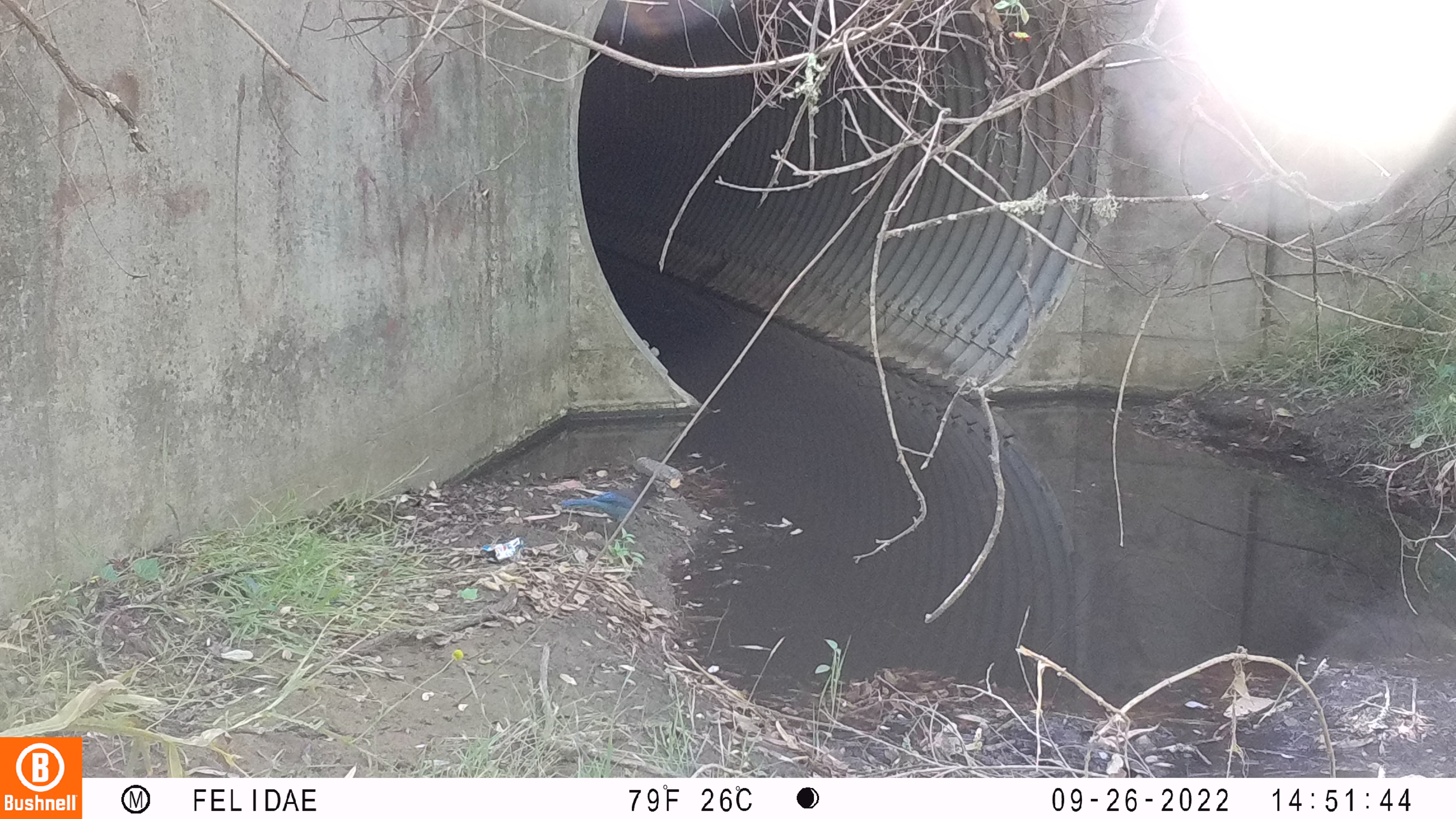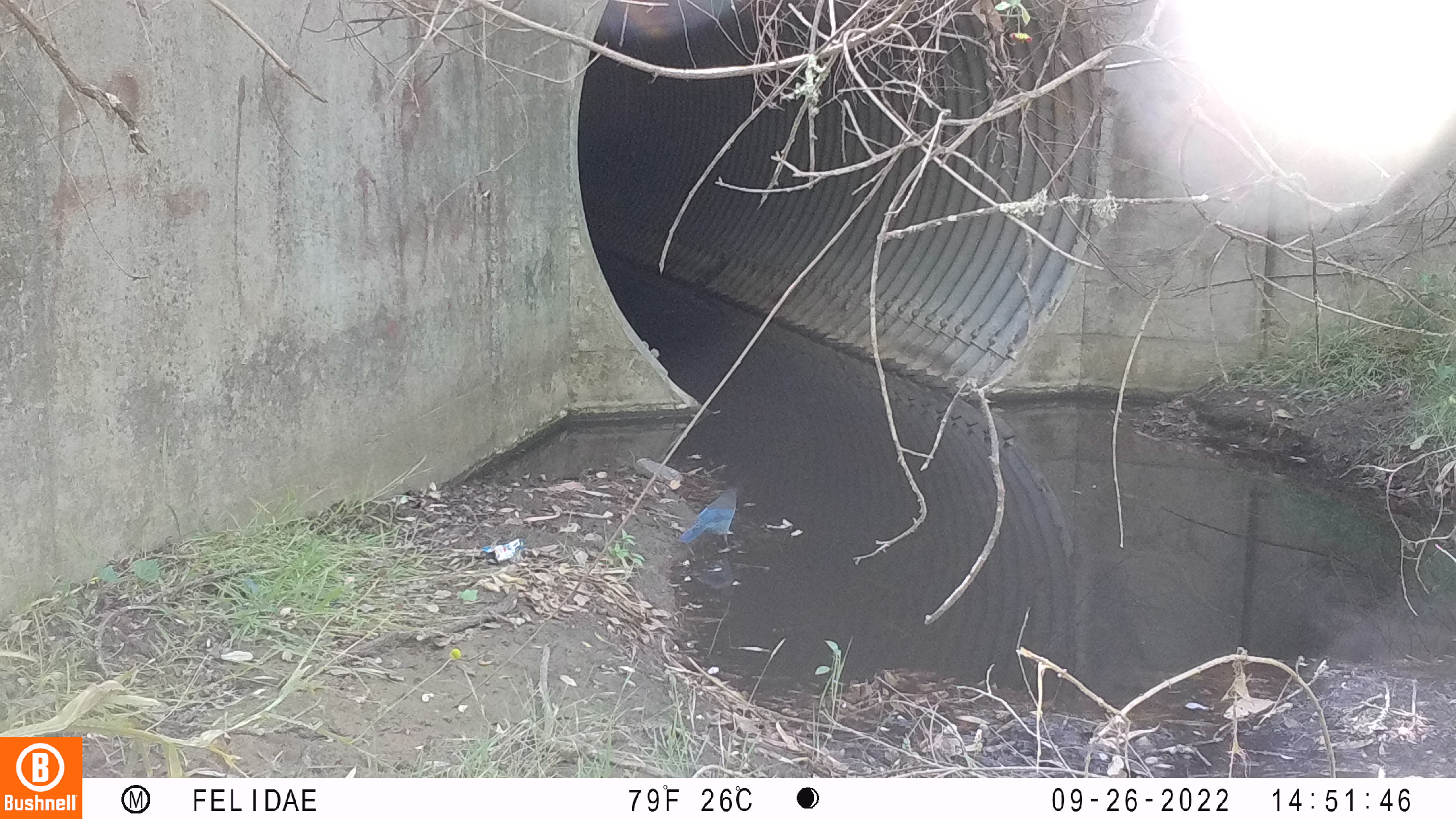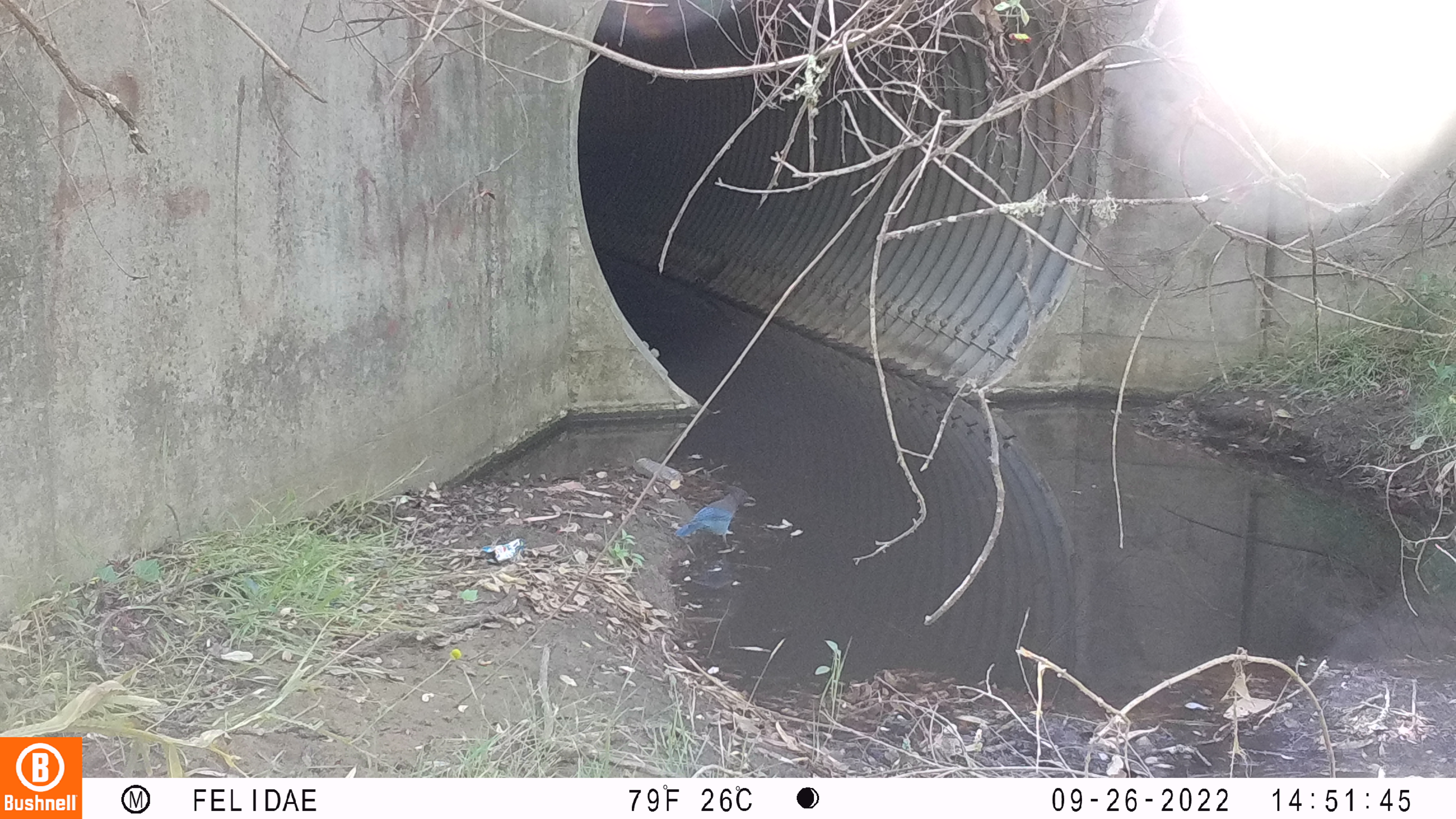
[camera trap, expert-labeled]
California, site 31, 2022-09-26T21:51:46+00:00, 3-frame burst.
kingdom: Animalia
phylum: Chordata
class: Aves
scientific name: Aves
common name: bird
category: unknown bird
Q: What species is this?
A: Unknown bird (bird) (Aves).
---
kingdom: Animalia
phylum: Chordata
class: Aves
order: Passeriformes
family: Corvidae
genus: Cyanocitta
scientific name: Cyanocitta stelleri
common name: steller's jay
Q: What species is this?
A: Steller's jay (Cyanocitta stelleri).